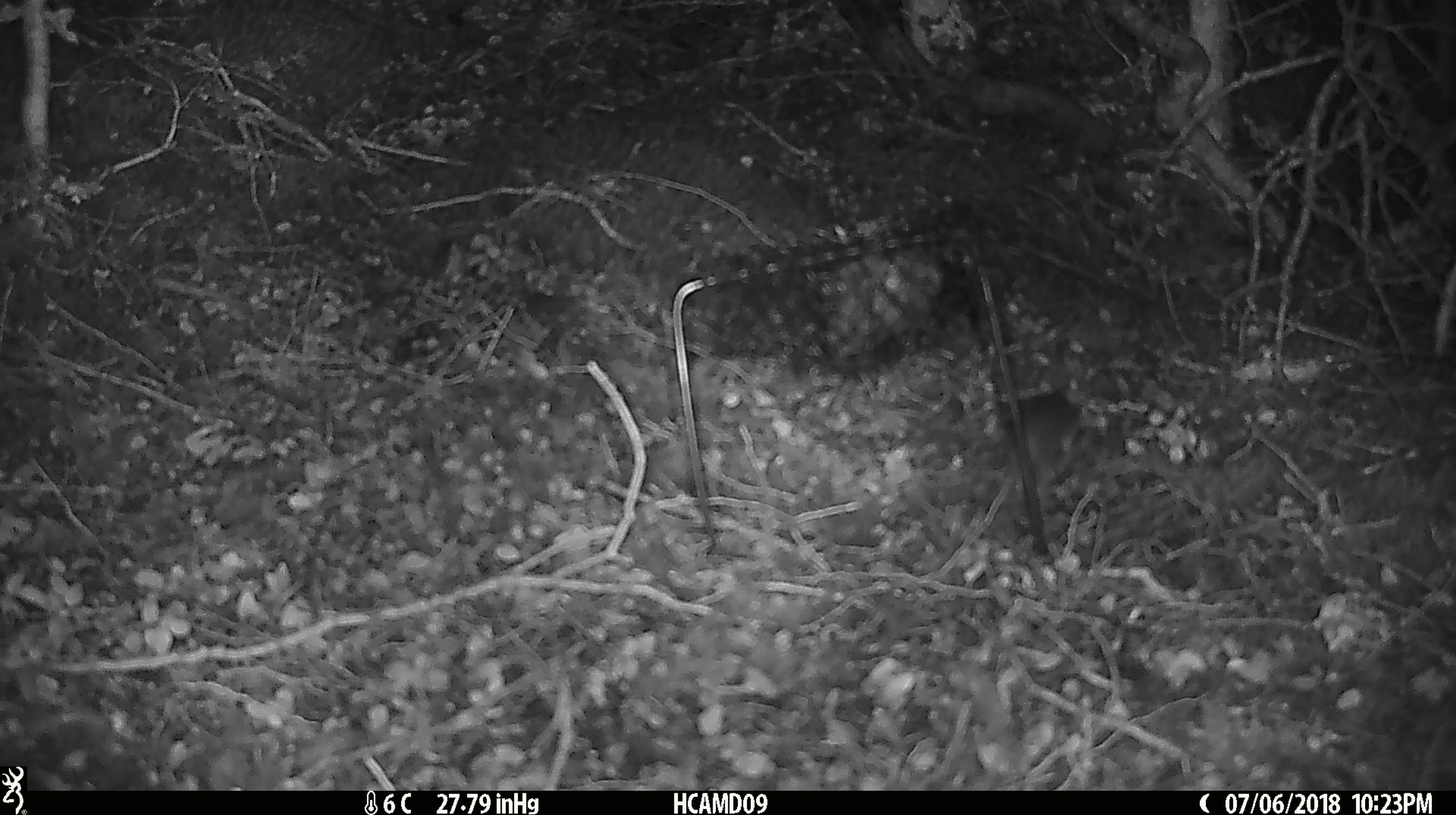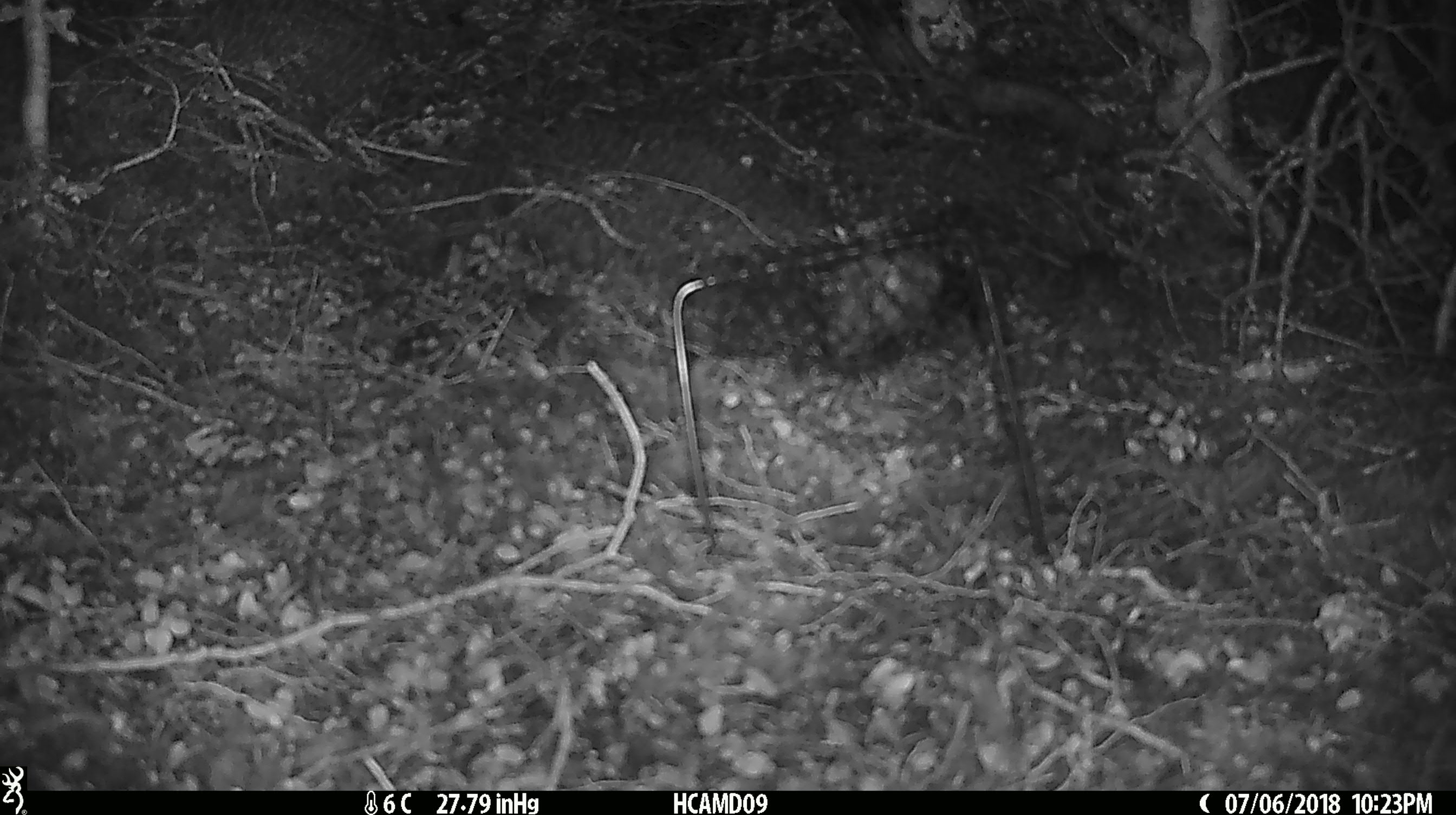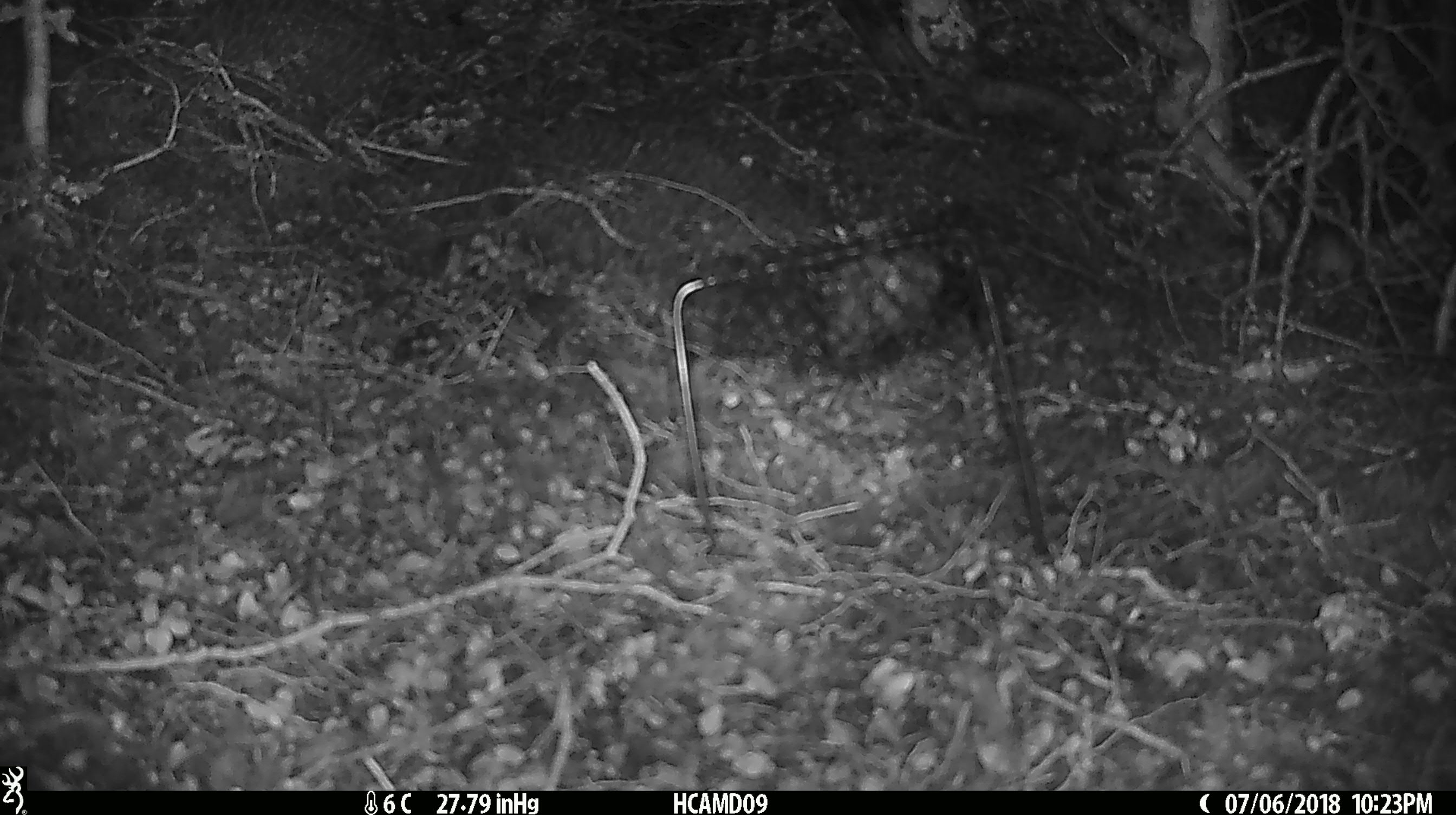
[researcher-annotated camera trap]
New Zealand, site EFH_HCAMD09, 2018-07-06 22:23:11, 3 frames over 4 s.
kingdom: Animalia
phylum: Chordata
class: Mammalia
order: Rodentia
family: Muridae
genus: Mus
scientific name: Mus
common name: mouse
Mouse (Mus).